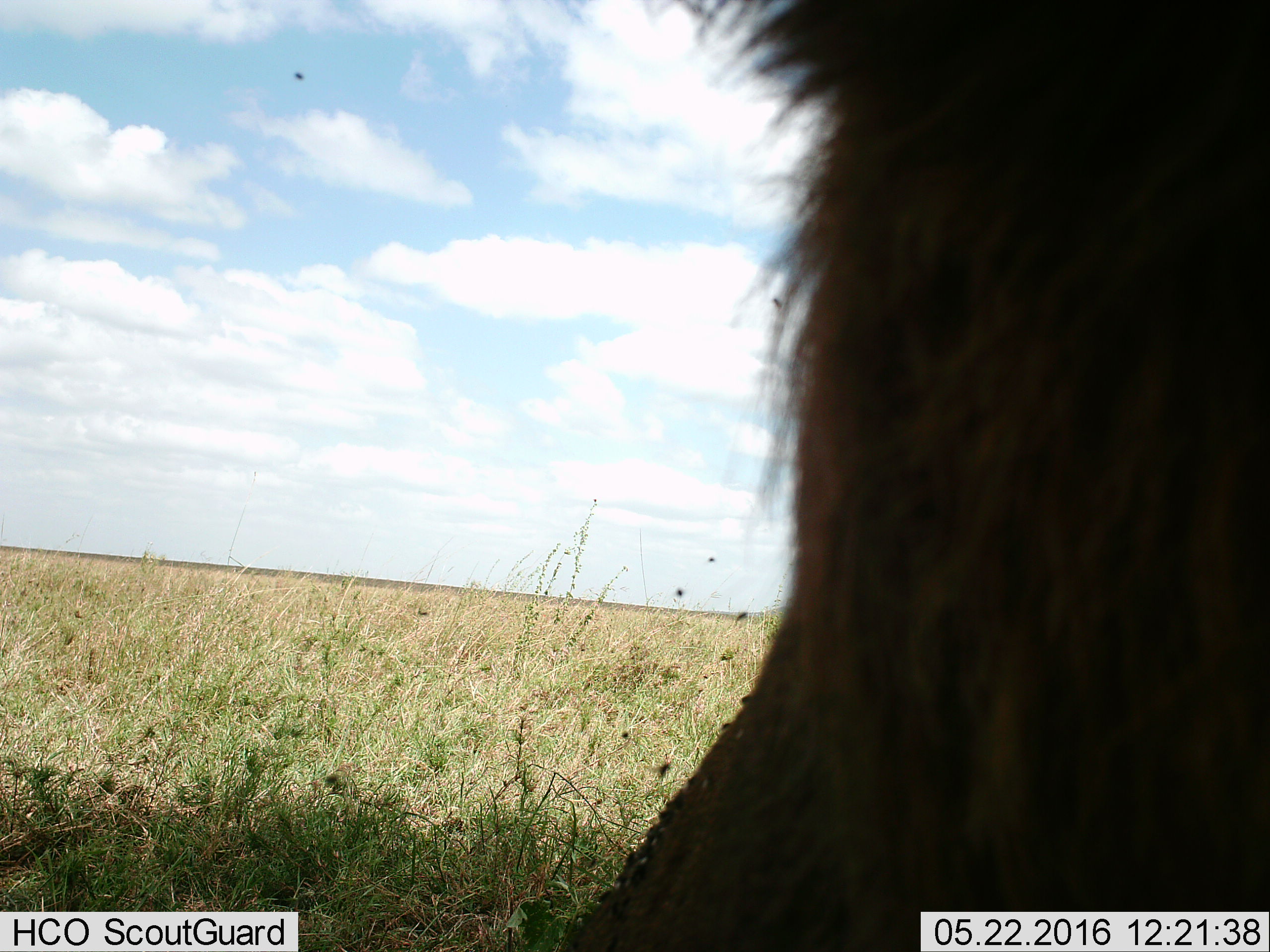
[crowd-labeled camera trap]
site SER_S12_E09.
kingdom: Animalia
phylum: Chordata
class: Mammalia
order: Carnivora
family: Felidae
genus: Panthera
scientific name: Panthera leo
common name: lion male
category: lionmale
Lionmale (lion male) (Panthera leo), count 1. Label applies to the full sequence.